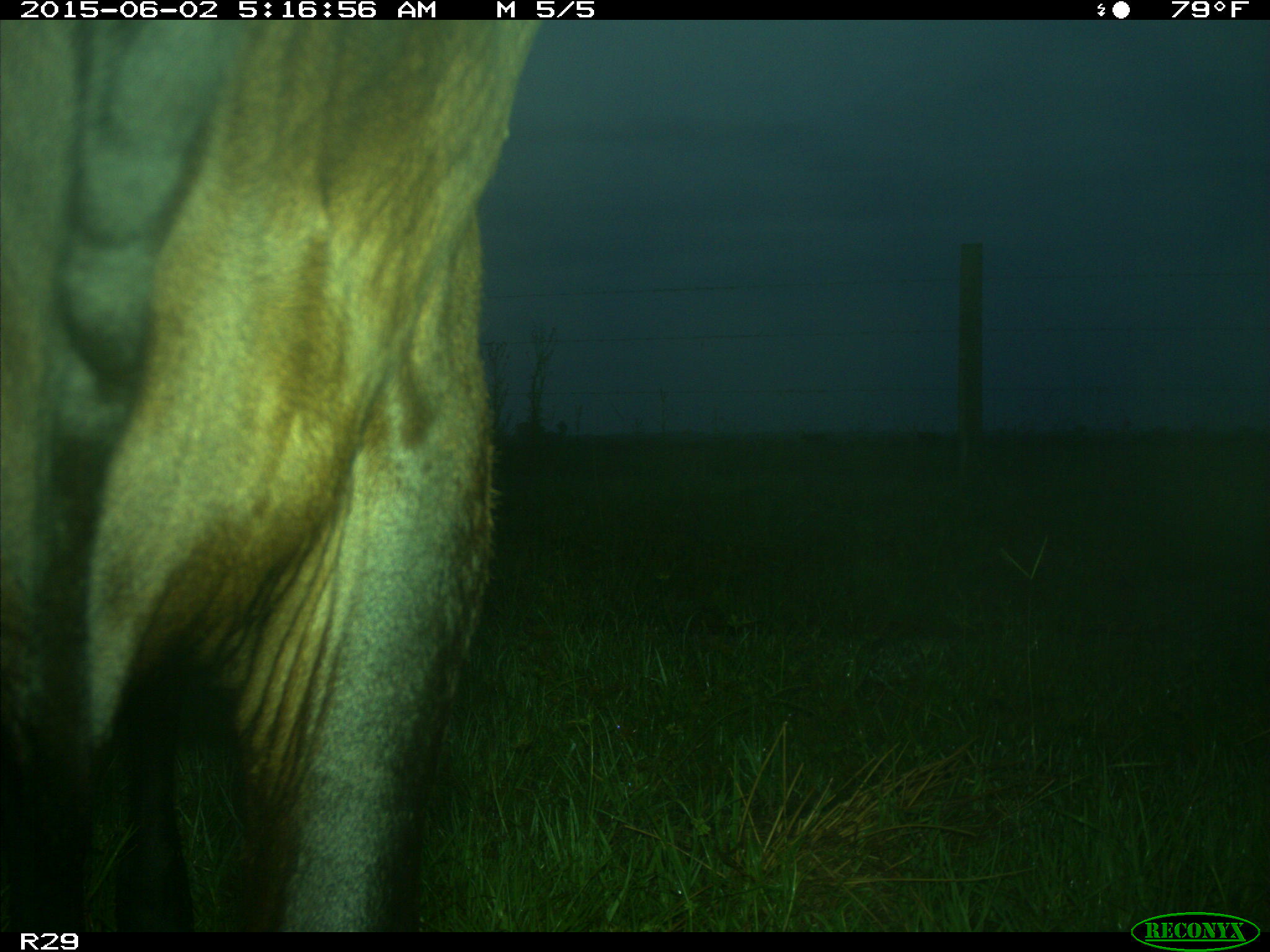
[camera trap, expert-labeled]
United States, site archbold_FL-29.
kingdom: Animalia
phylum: Chordata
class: Mammalia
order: Artiodactyla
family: Bovidae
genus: Bos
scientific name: Bos taurus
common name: domestic cow